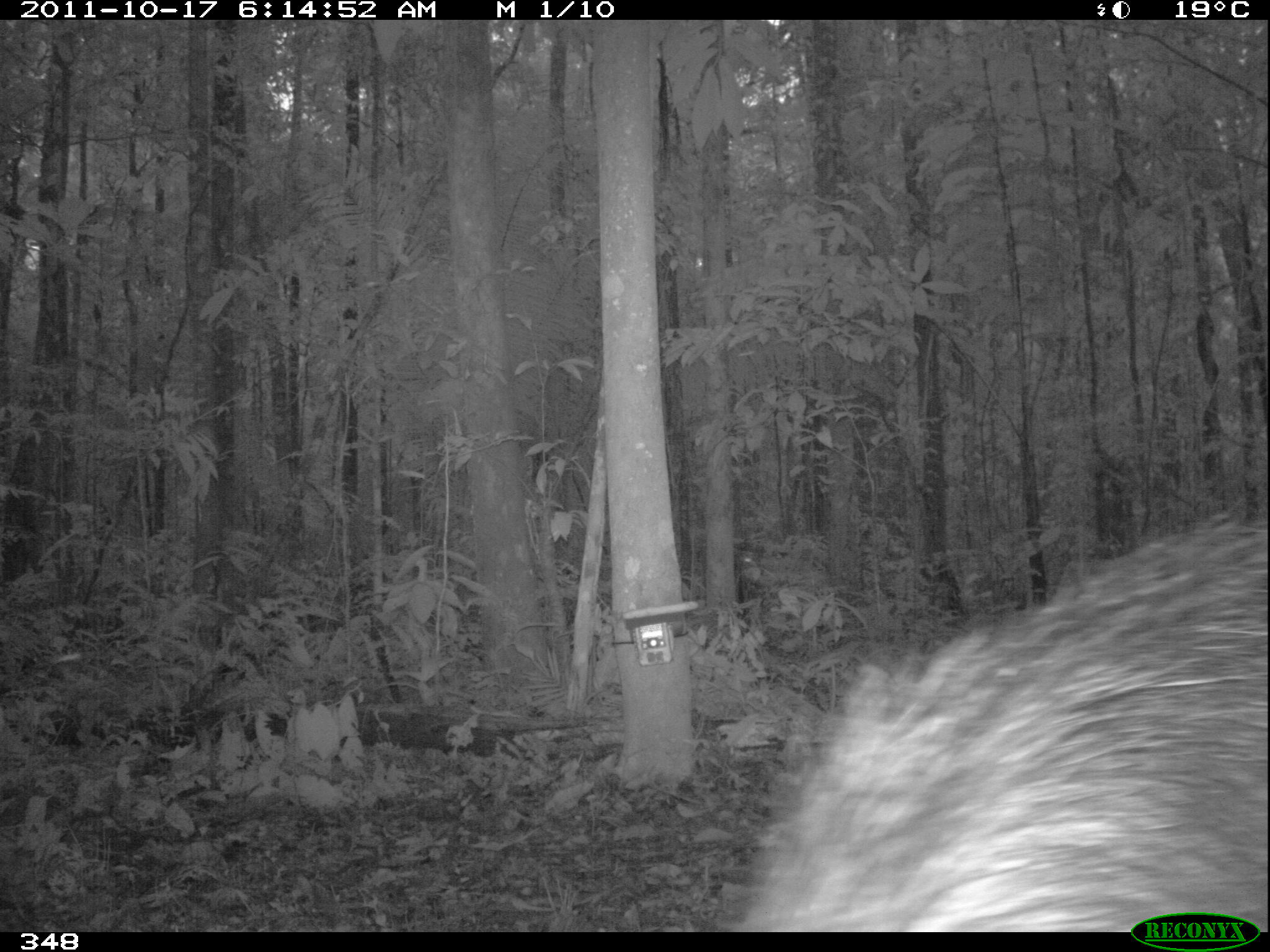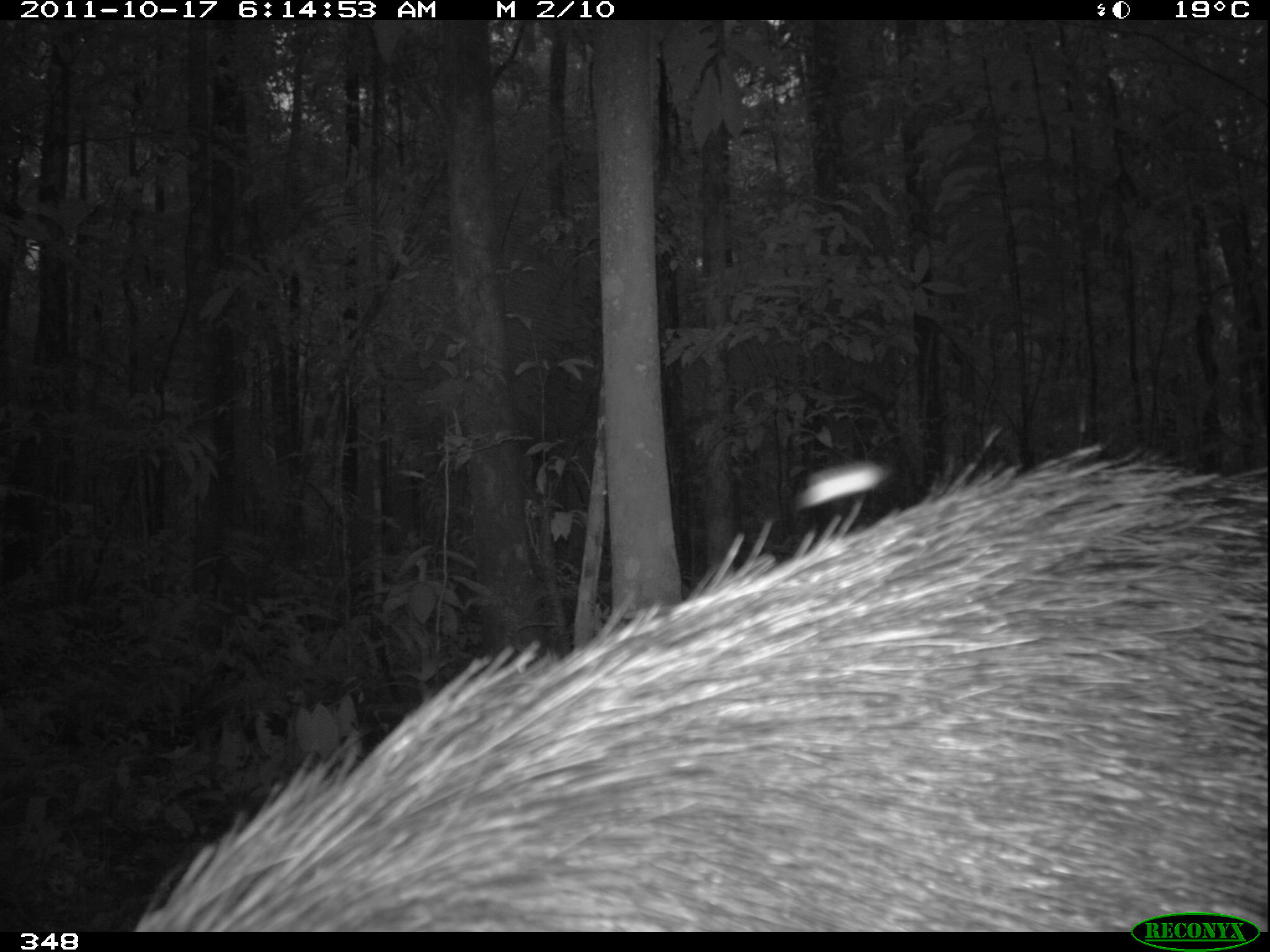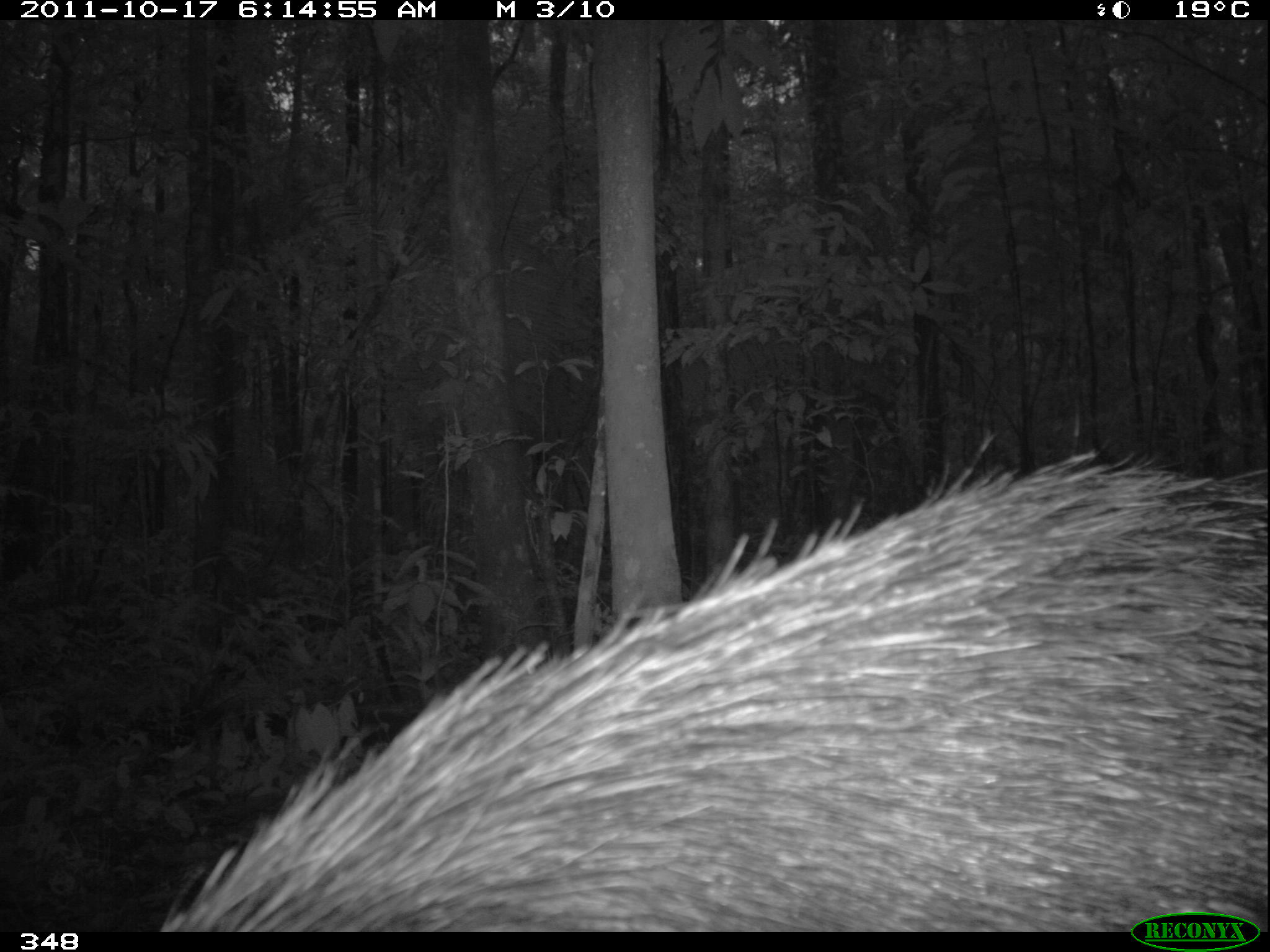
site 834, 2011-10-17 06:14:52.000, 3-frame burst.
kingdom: Animalia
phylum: Chordata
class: Mammalia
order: Artiodactyla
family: Tayassuidae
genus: Tayassu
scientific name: Tayassu pecari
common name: white-lipped peccary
Tayassu pecari (white-lipped peccary).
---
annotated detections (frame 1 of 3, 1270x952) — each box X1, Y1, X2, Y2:
tayassu pecari: 727, 514, 1265, 931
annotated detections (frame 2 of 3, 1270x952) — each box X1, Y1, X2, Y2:
tayassu pecari: 133, 444, 1267, 931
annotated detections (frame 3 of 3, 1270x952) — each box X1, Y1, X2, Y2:
tayassu pecari: 156, 450, 1265, 932